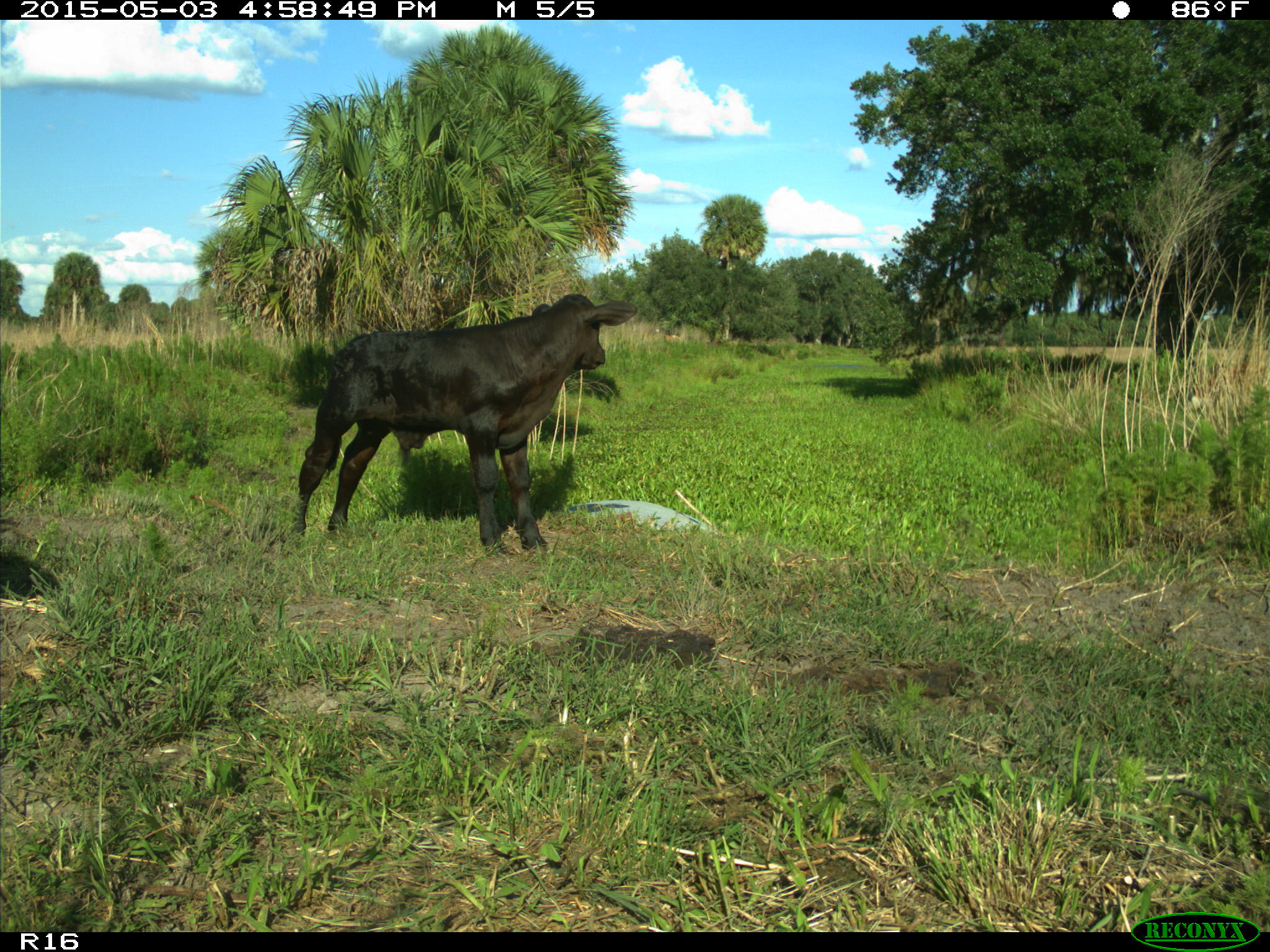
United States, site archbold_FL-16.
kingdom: Animalia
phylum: Chordata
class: Mammalia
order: Artiodactyla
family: Bovidae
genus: Bos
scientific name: Bos taurus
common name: domestic cow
Bos taurus (domestic cow).